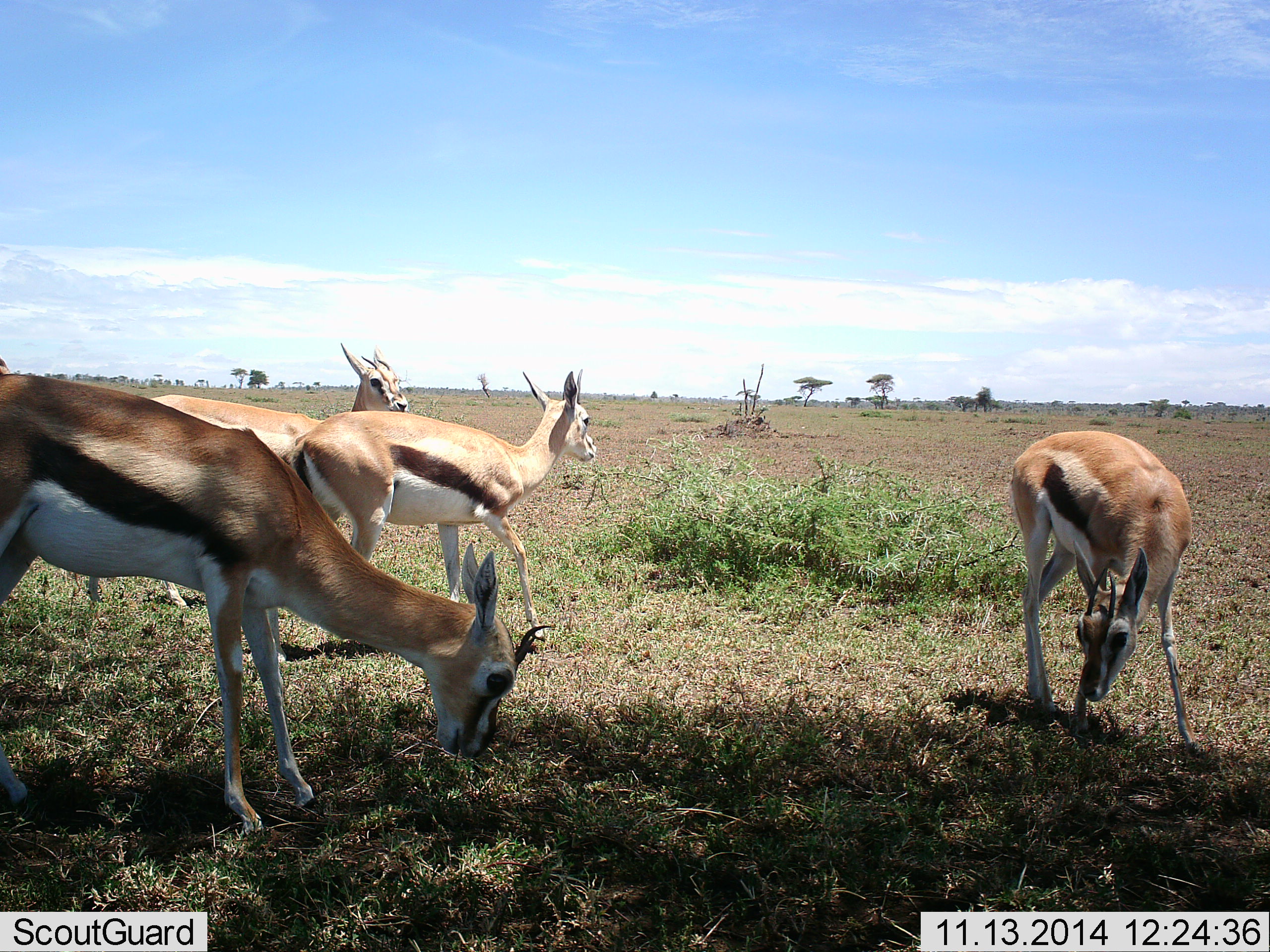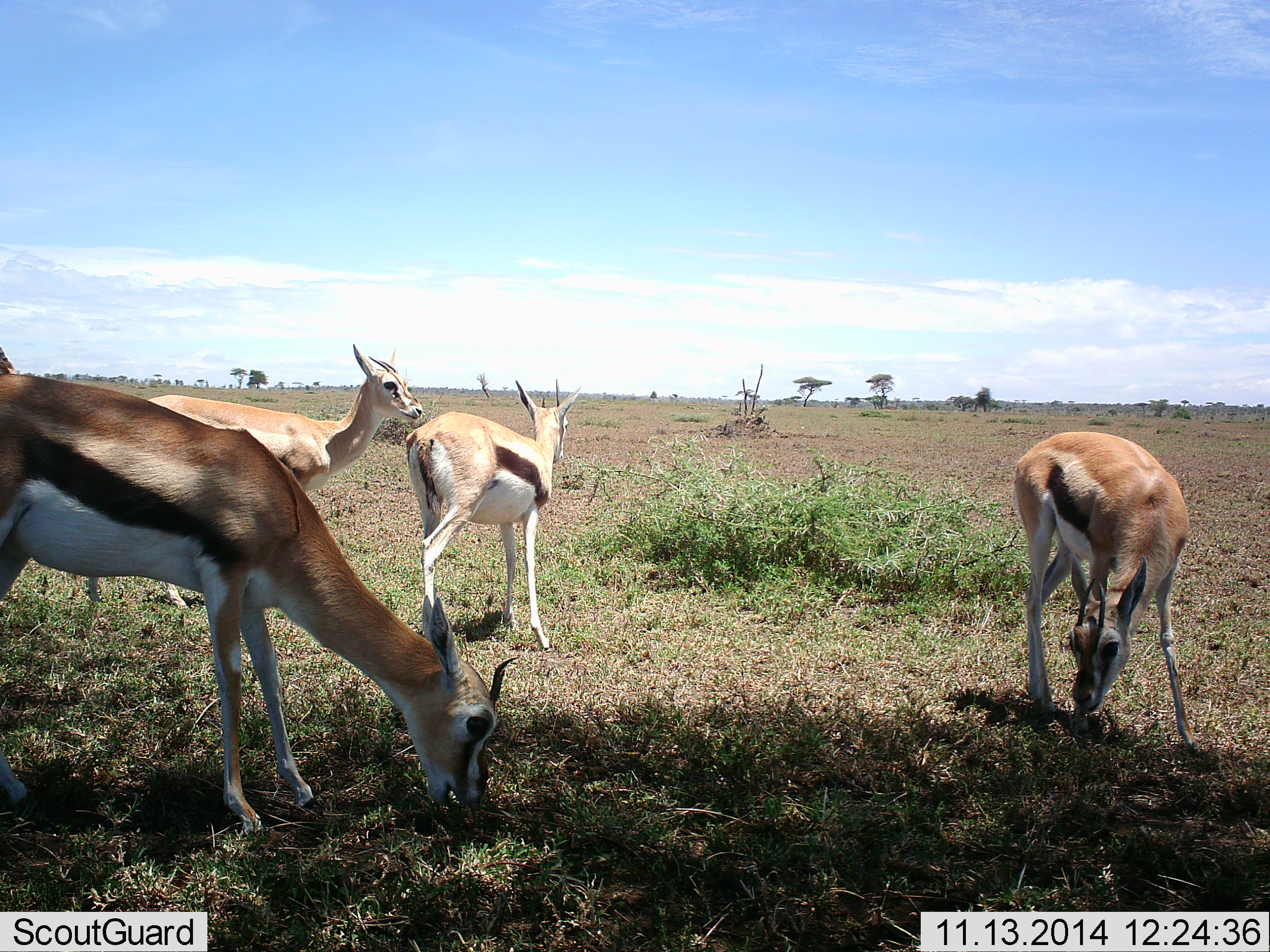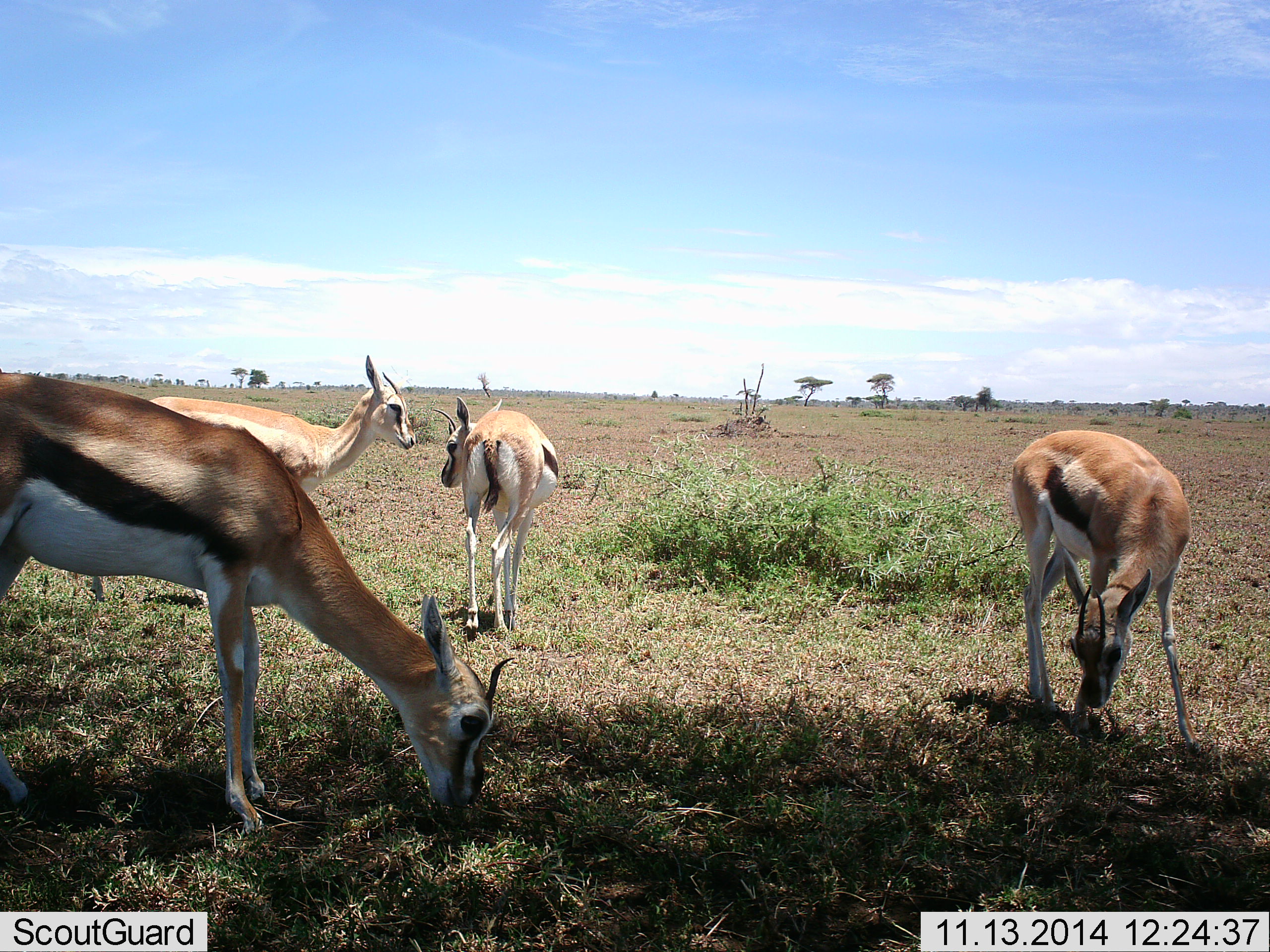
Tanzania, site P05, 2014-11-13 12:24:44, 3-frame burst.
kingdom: Animalia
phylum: Chordata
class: Mammalia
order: Artiodactyla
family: Bovidae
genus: Eudorcas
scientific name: Eudorcas thomsonii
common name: thomson's gazelle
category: gazellethomsons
Gazellethomsons (thomson's gazelle) (Eudorcas thomsonii), count 4. Behavior (volunteer vote fractions): standing 50%, resting 20%, moving 50%, interacting 20%. Young present (vote fraction): 0%. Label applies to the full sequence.